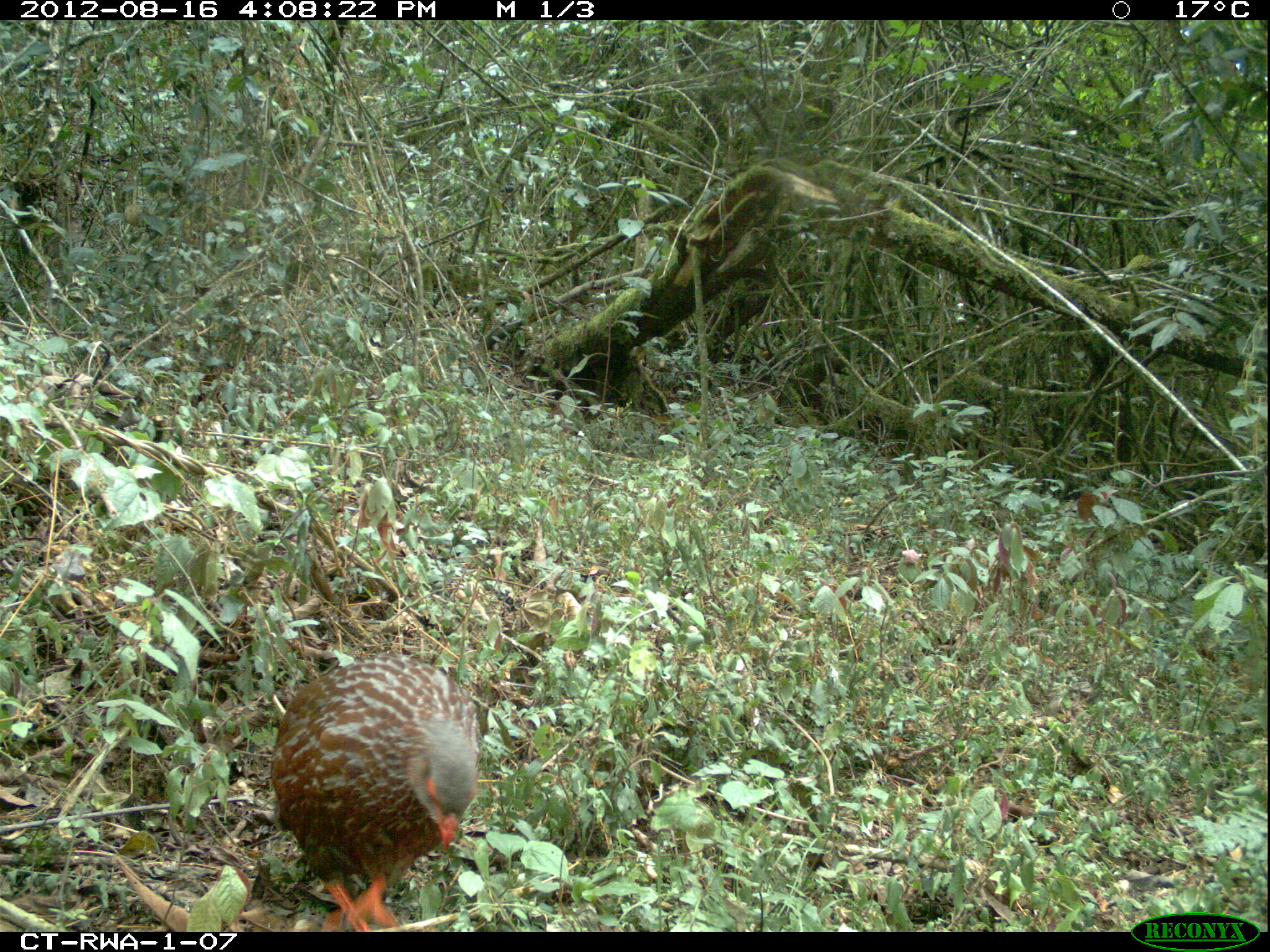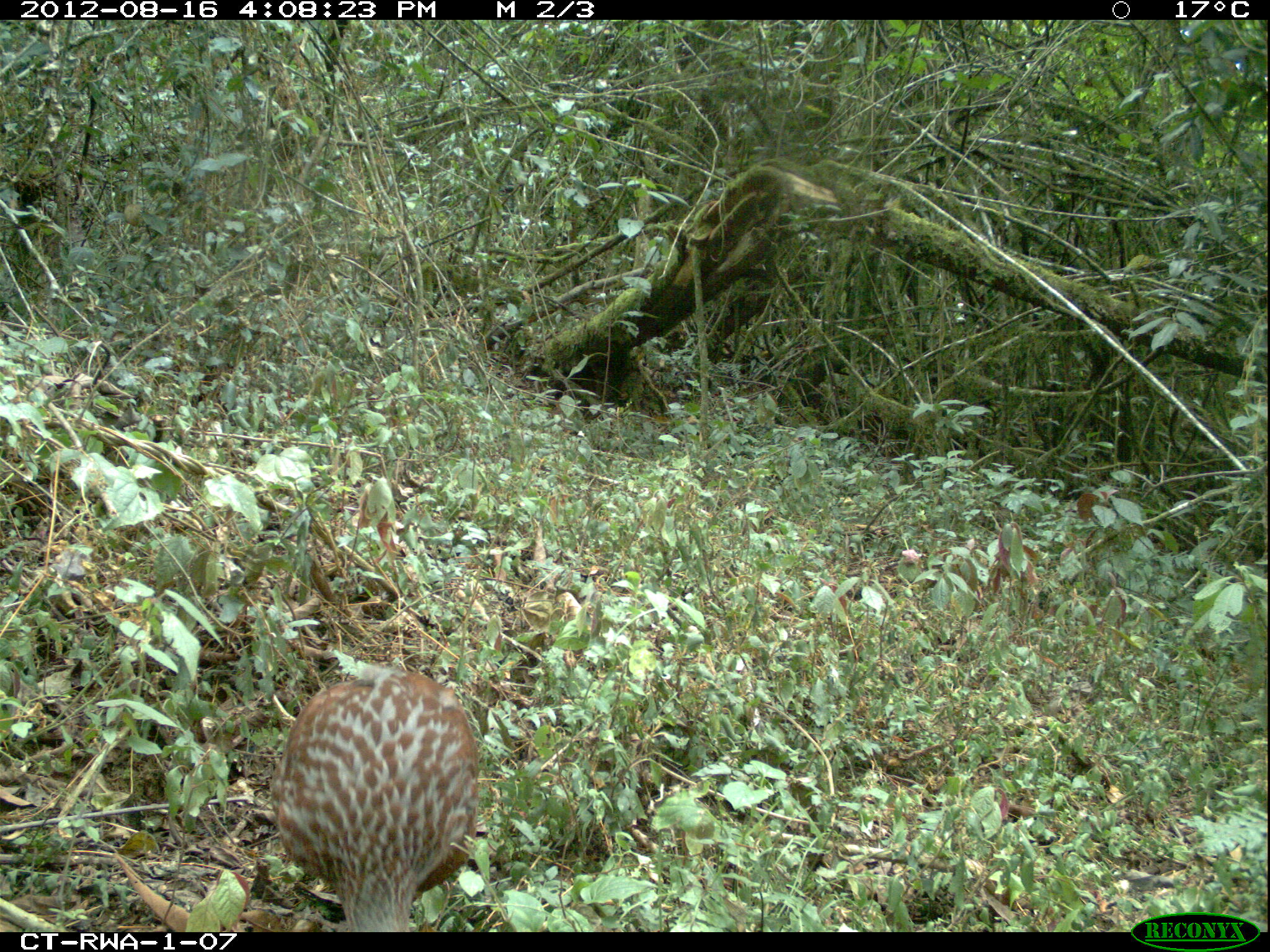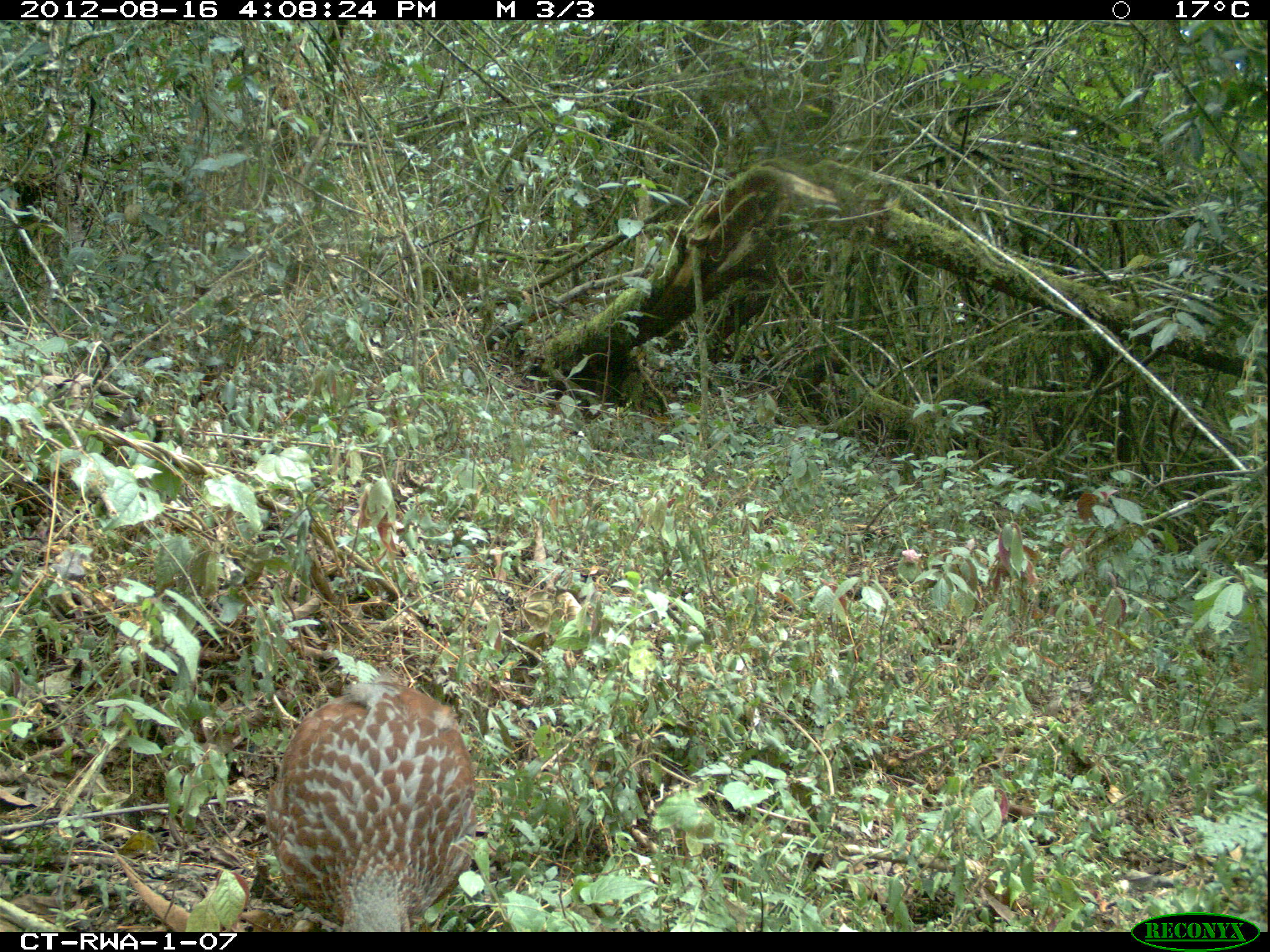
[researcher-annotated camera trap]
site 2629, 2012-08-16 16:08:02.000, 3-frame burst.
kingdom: Animalia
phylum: Chordata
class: Aves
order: Galliformes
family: Phasianidae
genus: Pternistis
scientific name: Pternistis nobilis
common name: handsome francolin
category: francolinus nobilis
Francolinus nobilis (handsome francolin) (Pternistis nobilis), count 1.